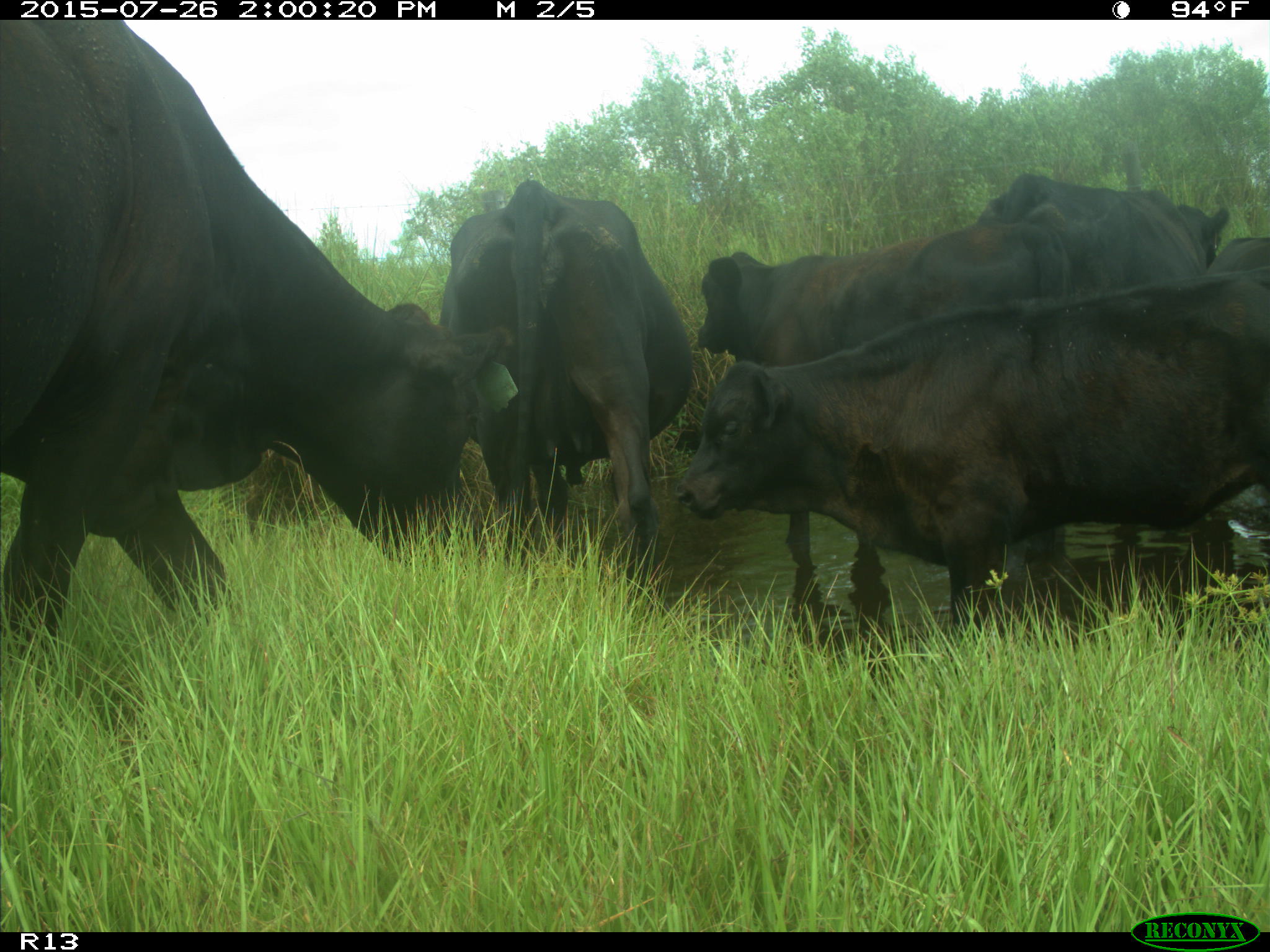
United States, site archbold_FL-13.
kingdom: Animalia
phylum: Chordata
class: Mammalia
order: Artiodactyla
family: Bovidae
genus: Bos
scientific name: Bos taurus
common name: domestic cow